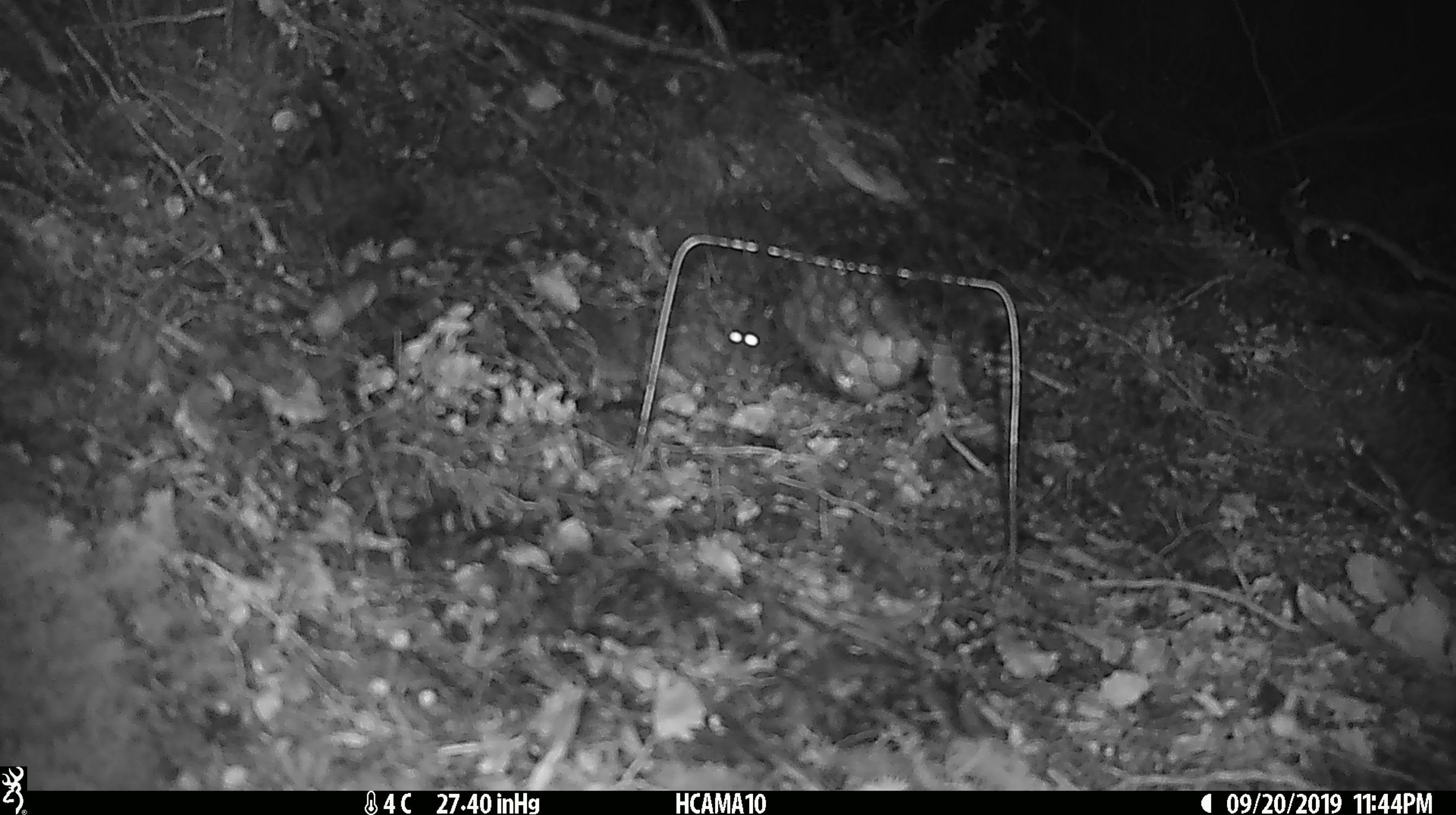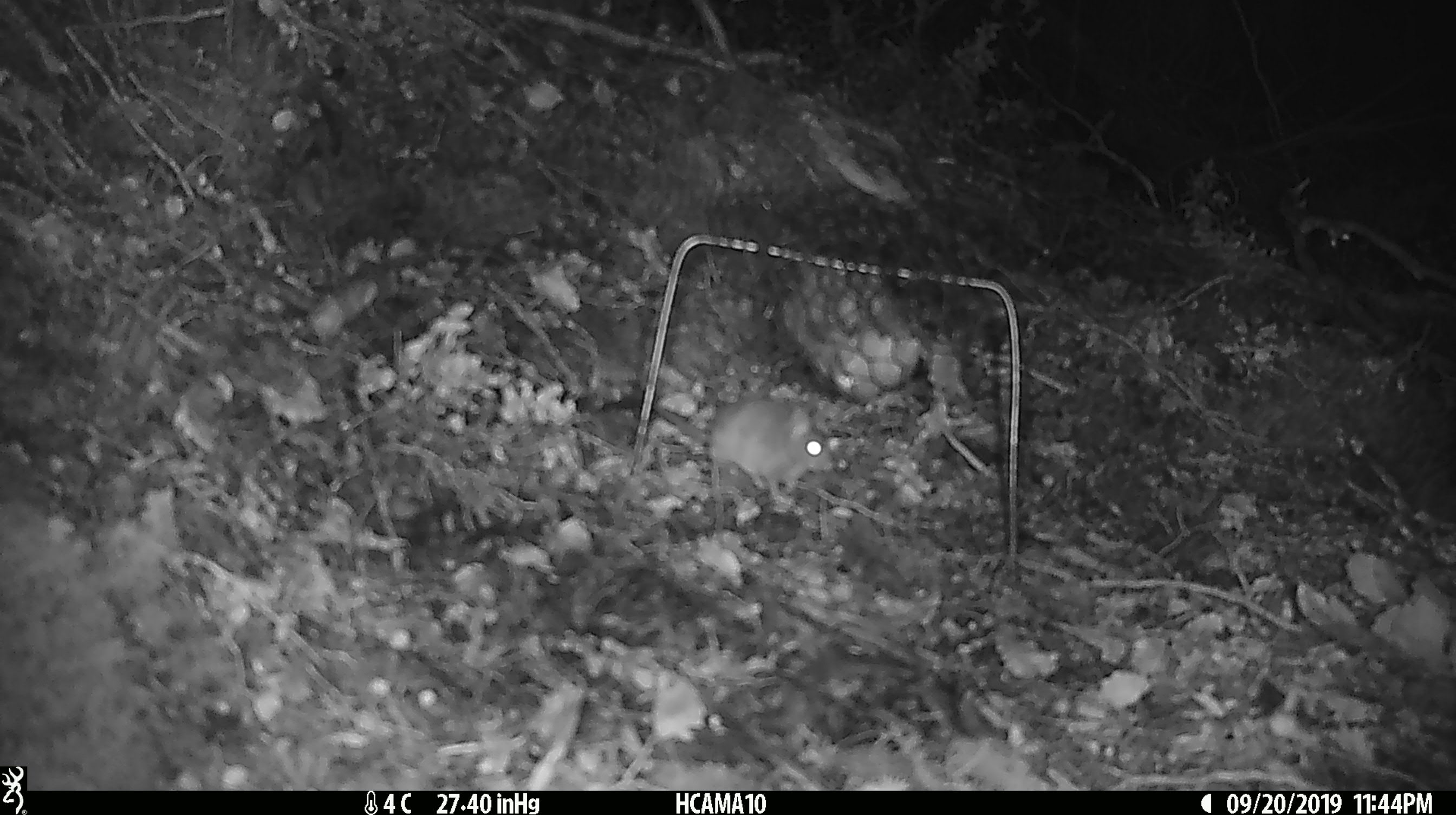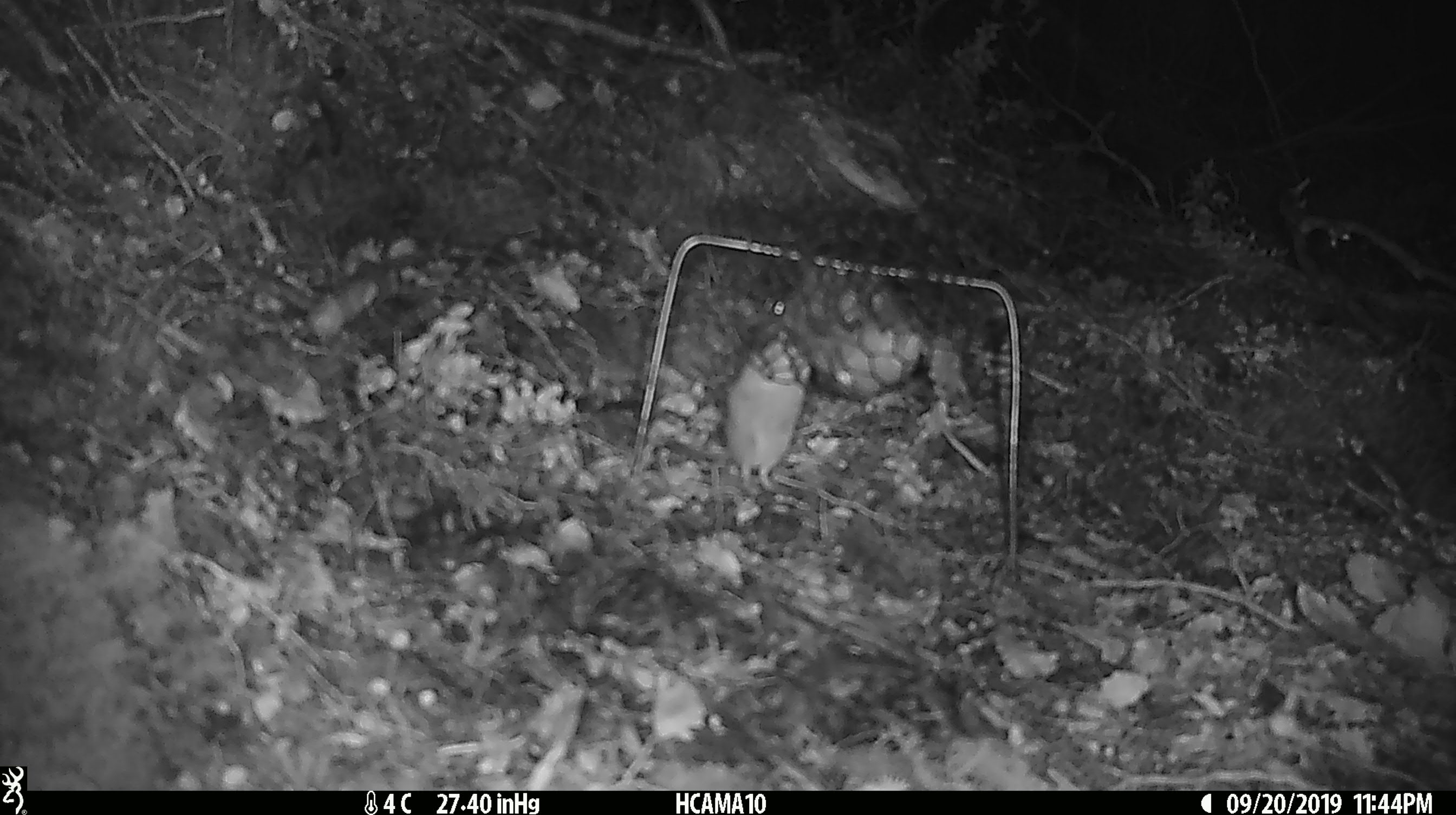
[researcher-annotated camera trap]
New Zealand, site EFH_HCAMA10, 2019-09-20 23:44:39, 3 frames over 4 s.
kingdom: Animalia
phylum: Chordata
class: Mammalia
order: Rodentia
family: Muridae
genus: Mus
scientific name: Mus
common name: mouse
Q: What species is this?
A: Mouse (Mus).